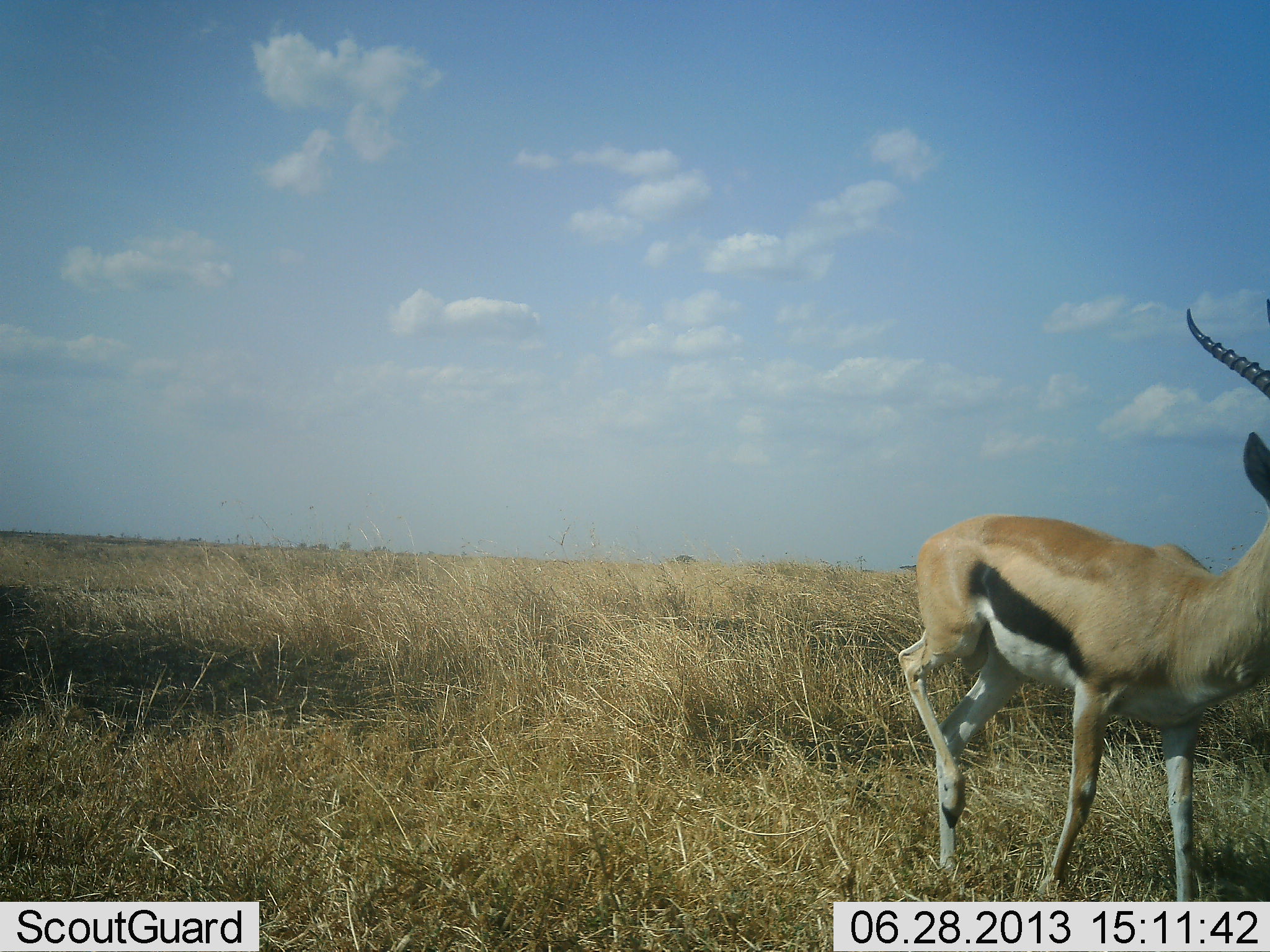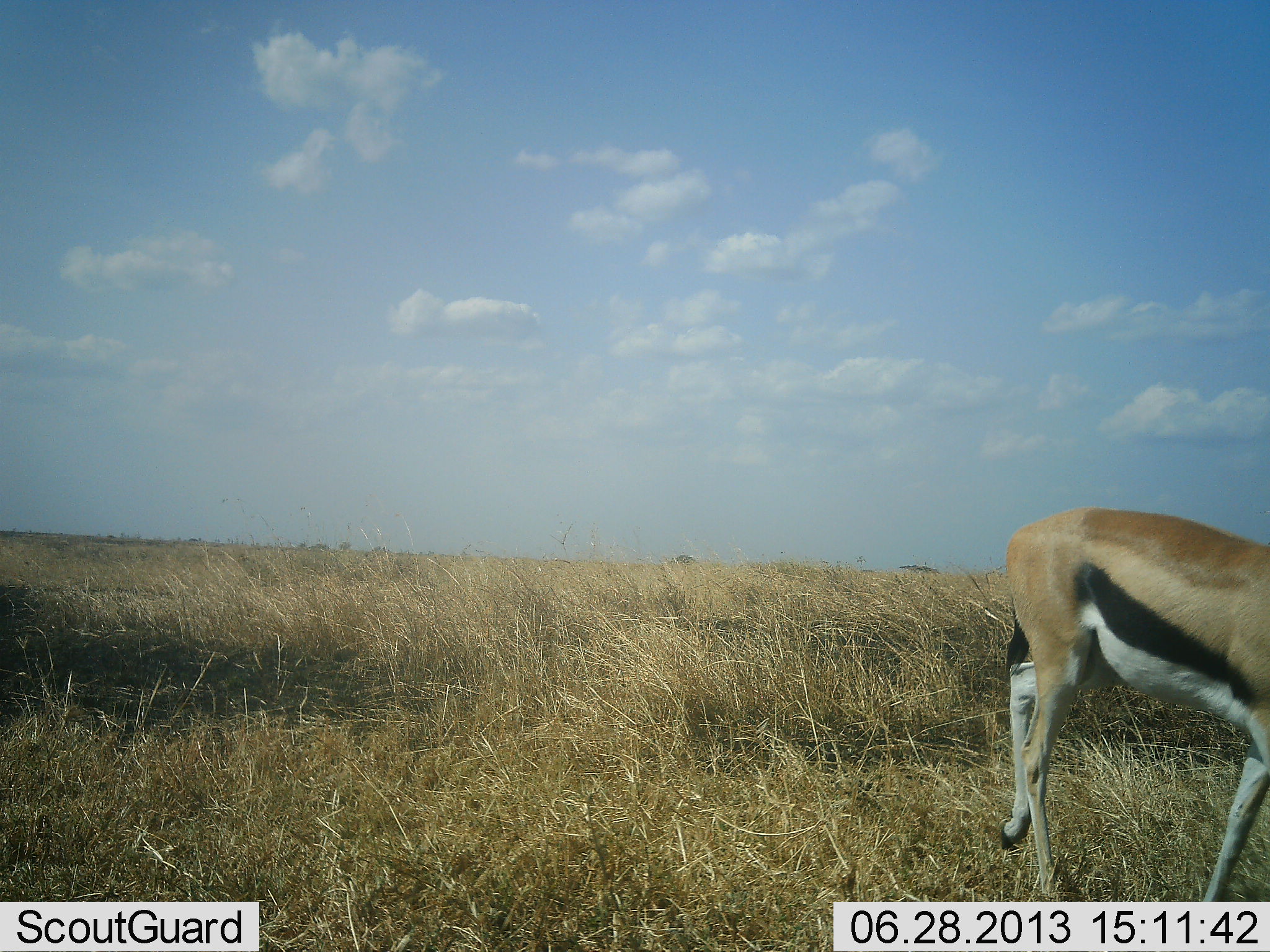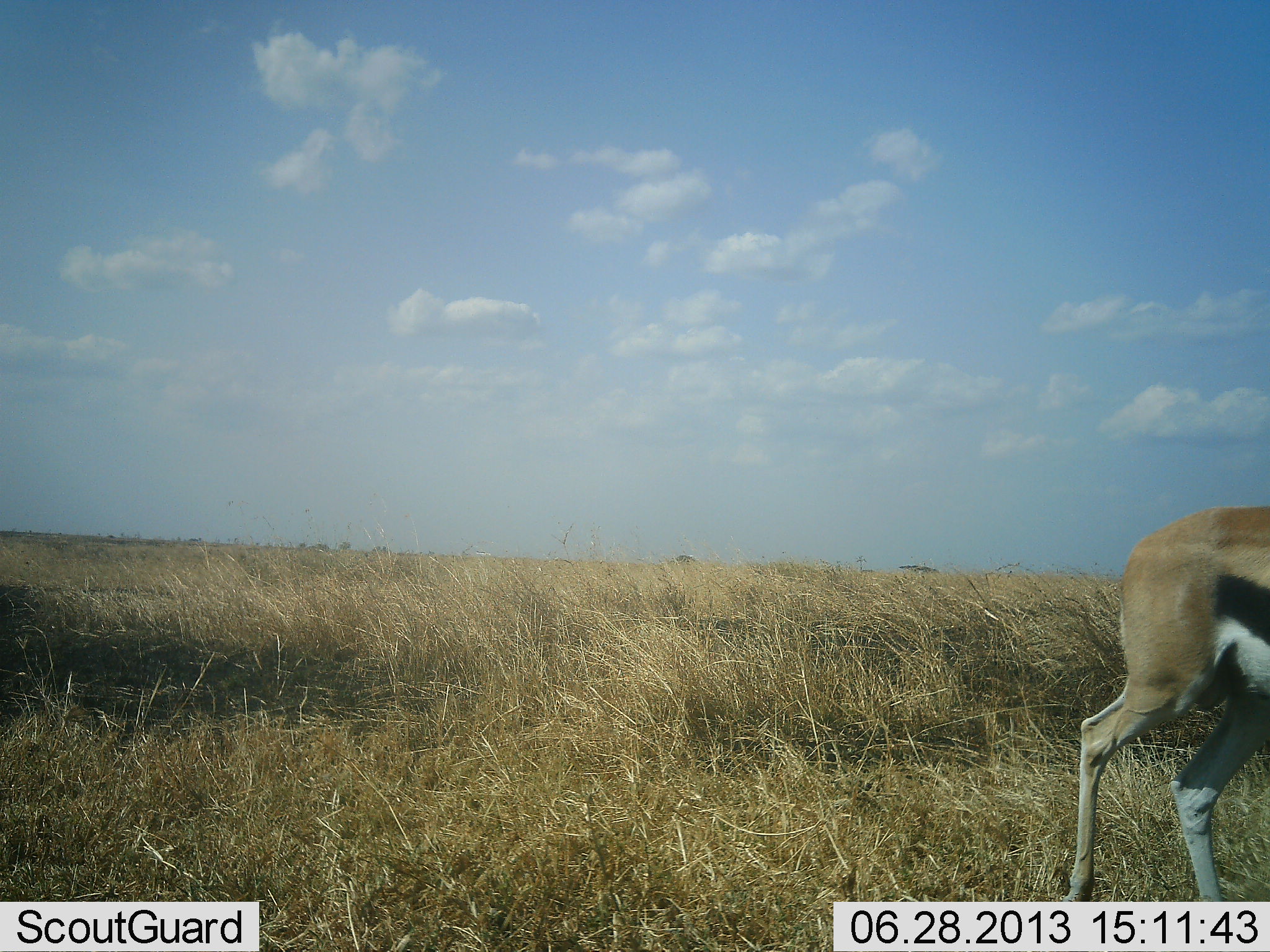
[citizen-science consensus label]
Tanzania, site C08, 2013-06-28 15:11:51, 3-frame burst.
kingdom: Animalia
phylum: Chordata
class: Mammalia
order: Artiodactyla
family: Bovidae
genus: Eudorcas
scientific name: Eudorcas thomsonii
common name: thomson's gazelle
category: gazellethomsons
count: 1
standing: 6%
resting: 0%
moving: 100%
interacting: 0%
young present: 0%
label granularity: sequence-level